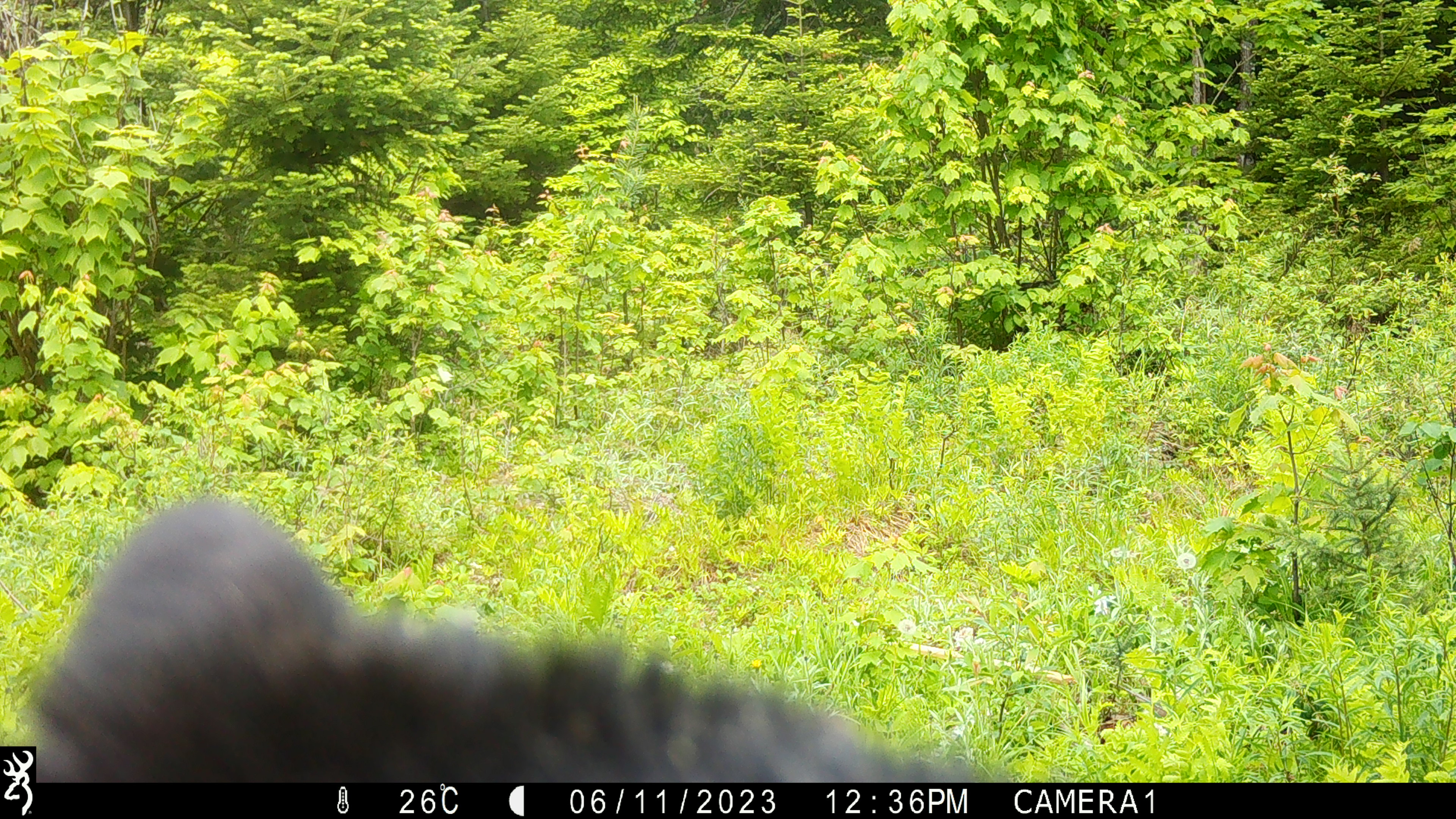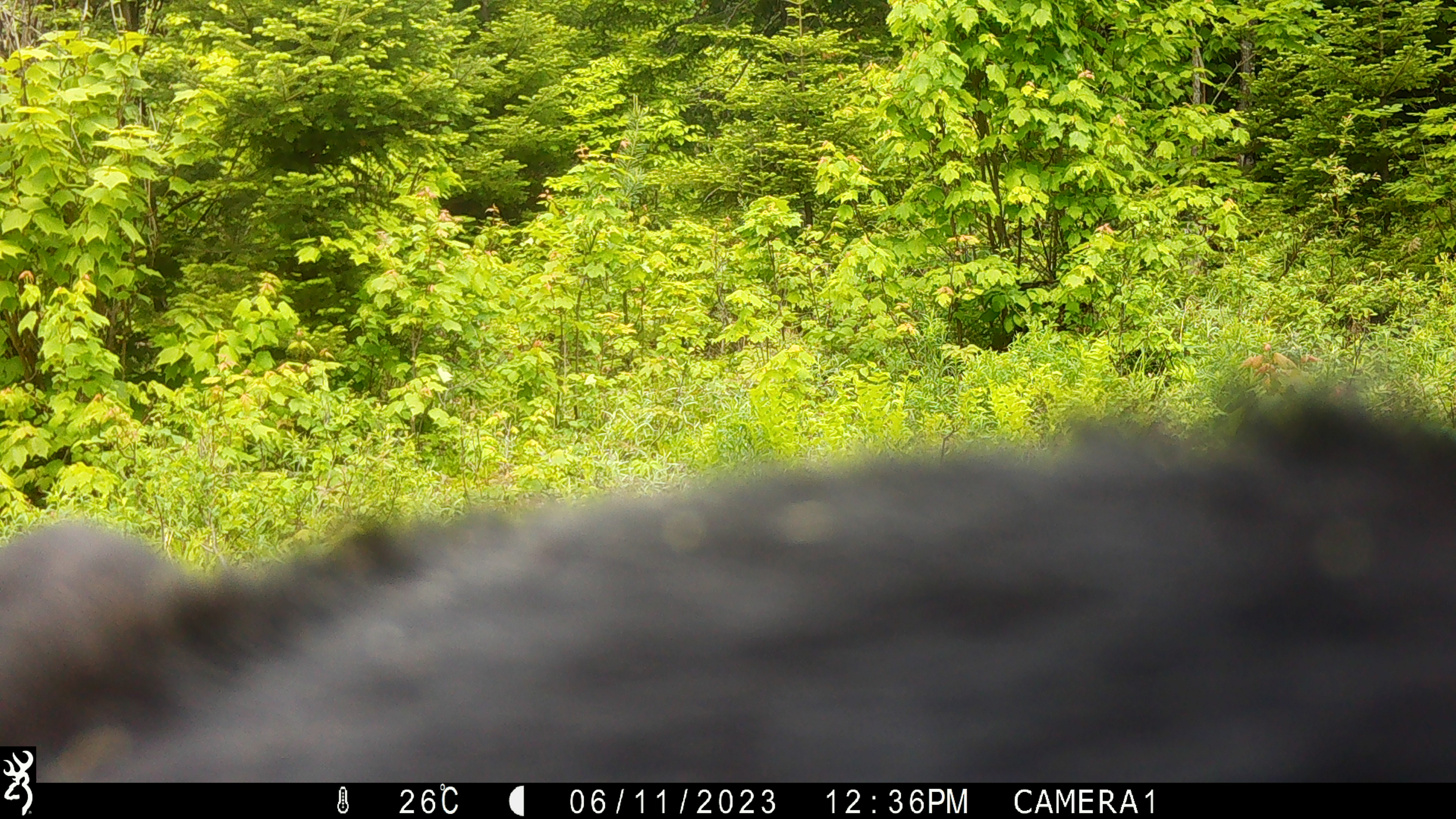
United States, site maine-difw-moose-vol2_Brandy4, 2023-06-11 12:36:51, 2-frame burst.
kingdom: Animalia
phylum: Chordata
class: Mammalia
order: Carnivora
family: Ursidae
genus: Ursus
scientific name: Ursus americanus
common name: black bear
Black bear (Ursus americanus).